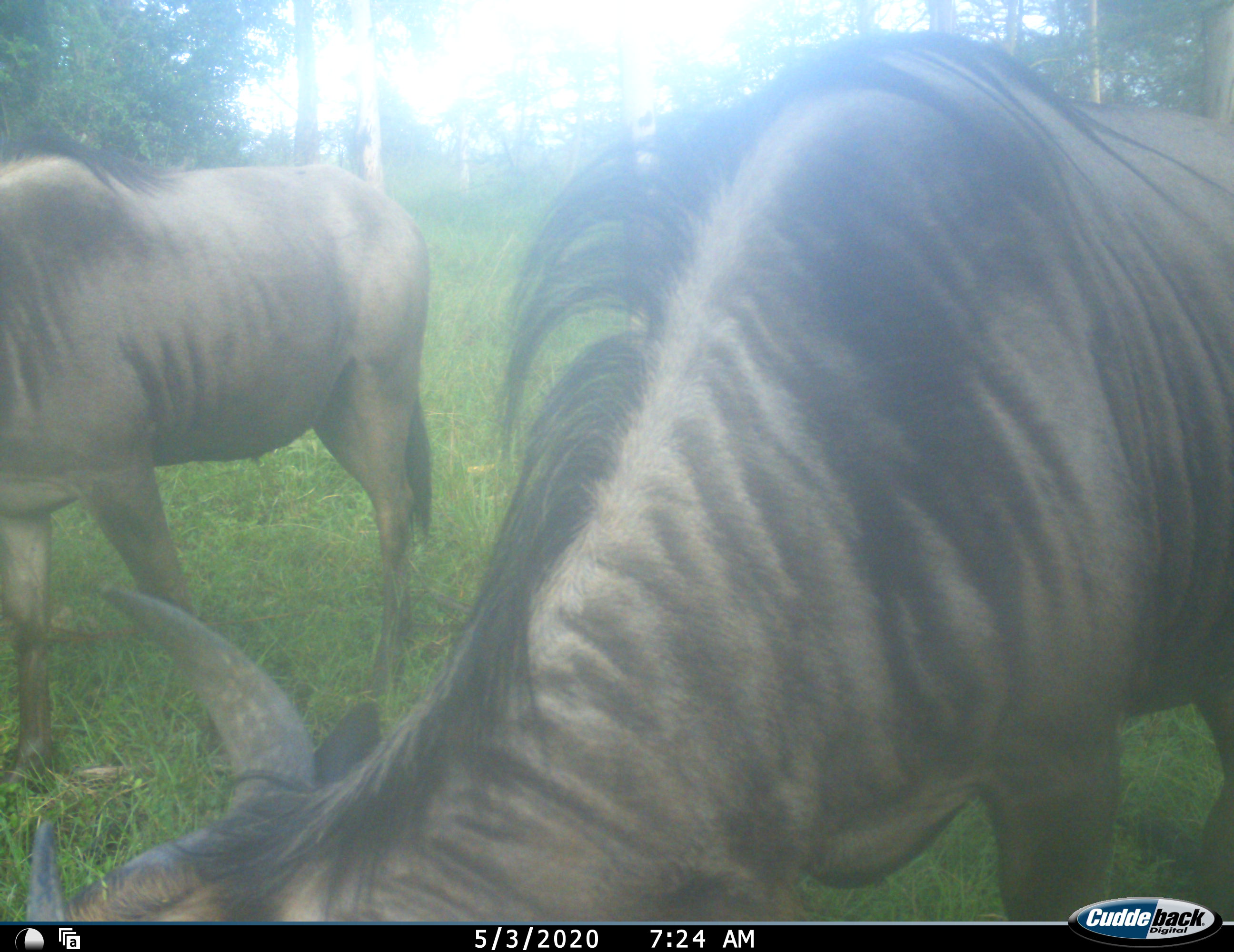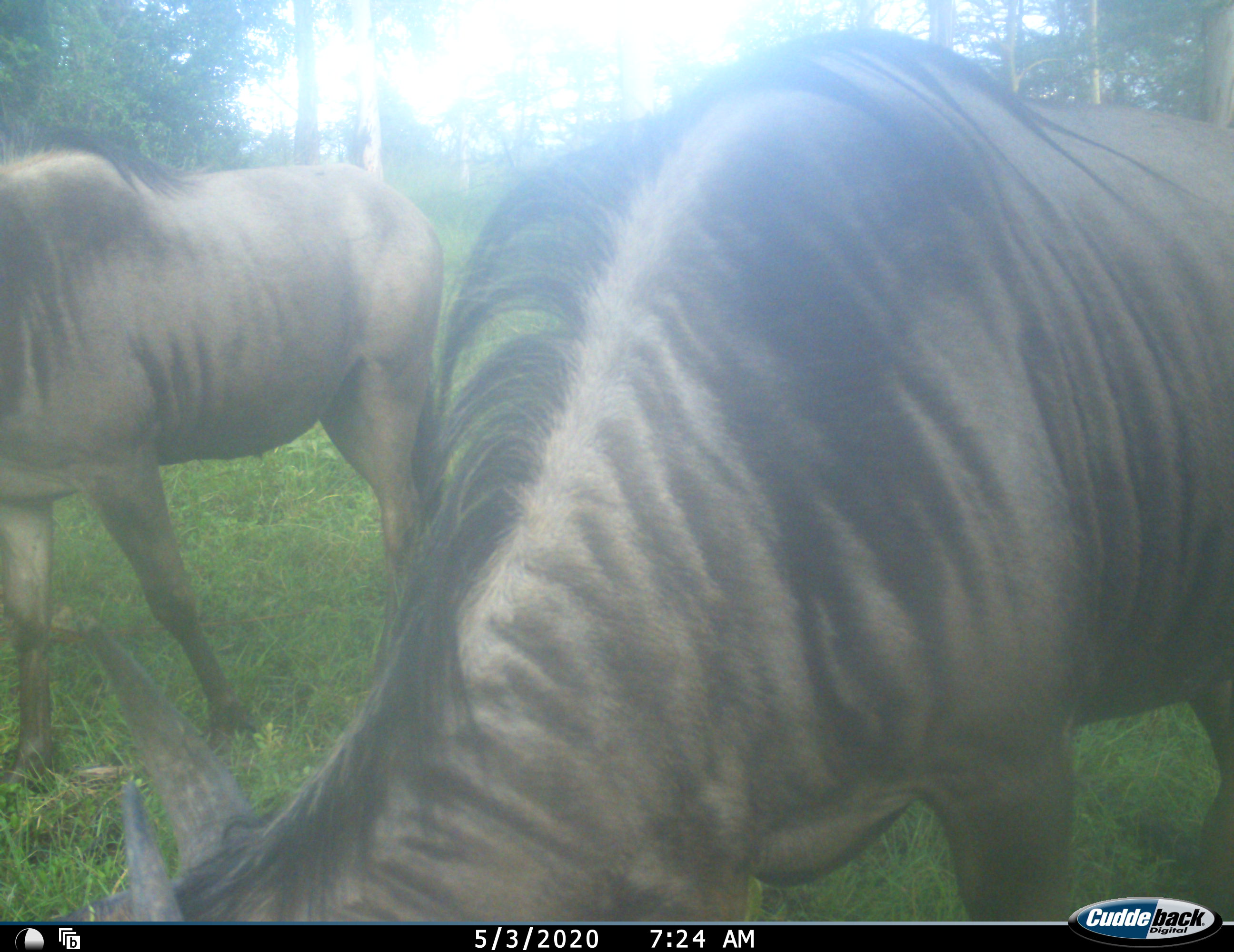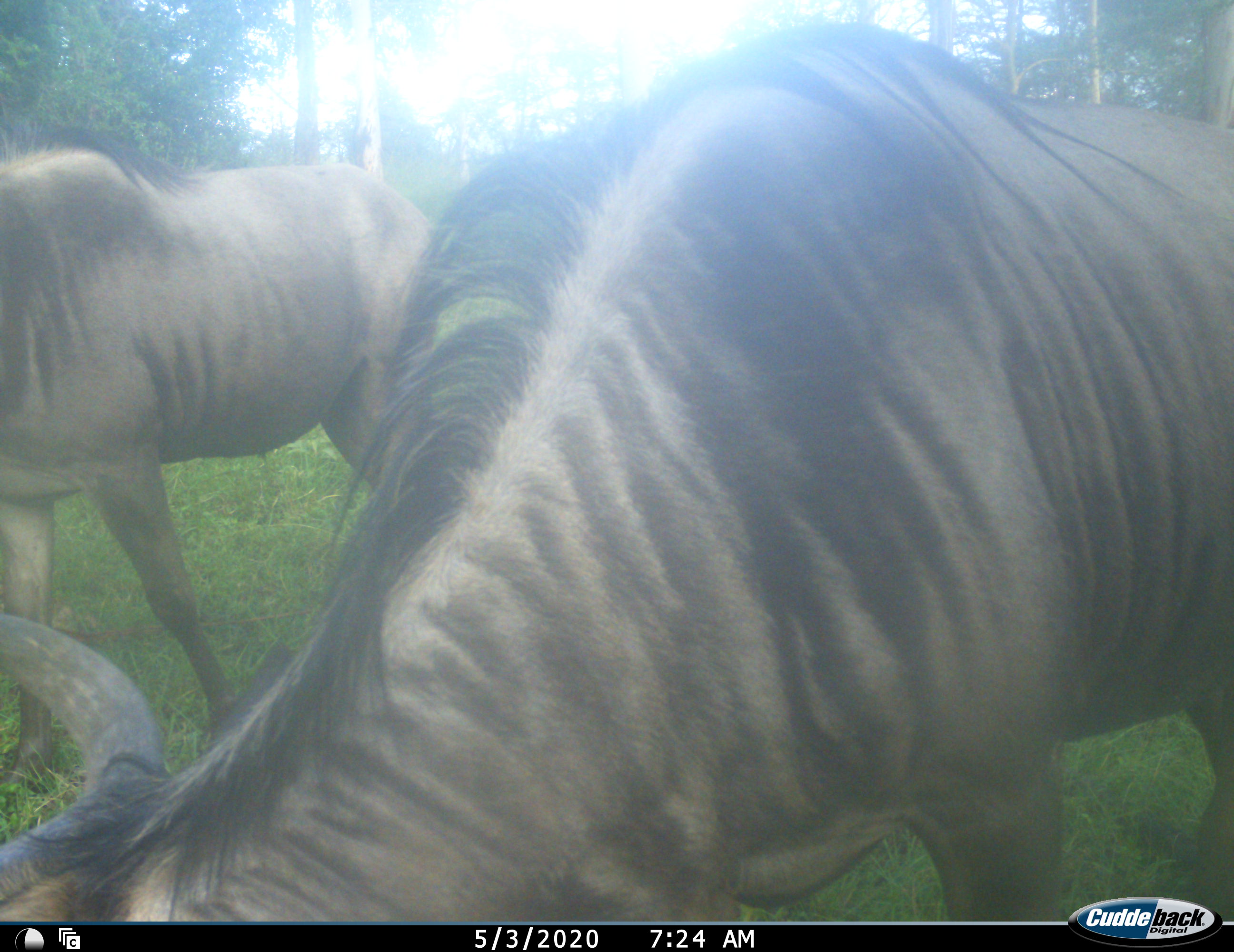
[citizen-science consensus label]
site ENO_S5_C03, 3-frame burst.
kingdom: Animalia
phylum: Chordata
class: Mammalia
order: Artiodactyla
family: Bovidae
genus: Connochaetes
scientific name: Connochaetes taurinus taurinus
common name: blue wildebeest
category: wildebeestblue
Wildebeestblue (blue wildebeest) (Connochaetes taurinus taurinus), count 2. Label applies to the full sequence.